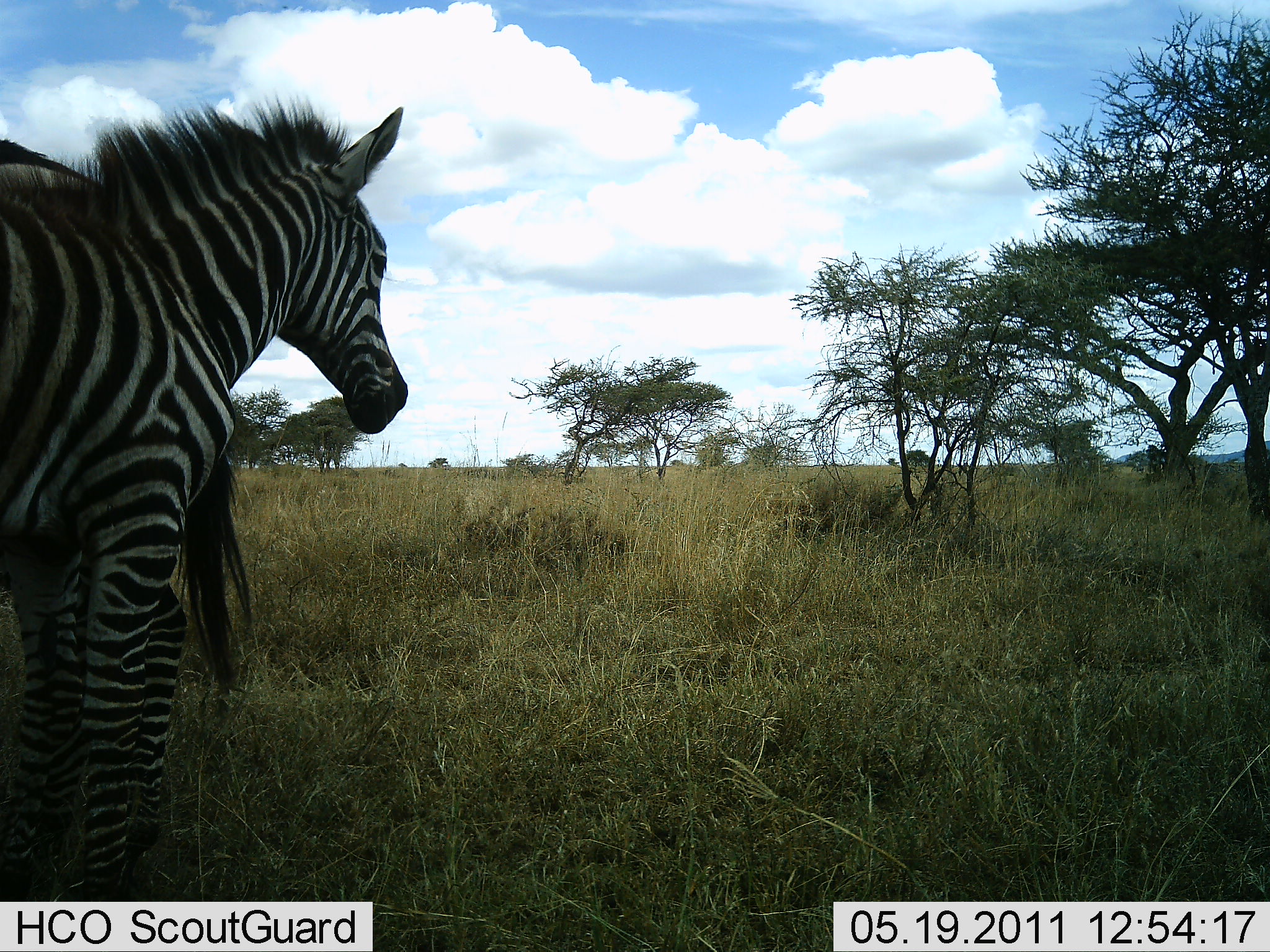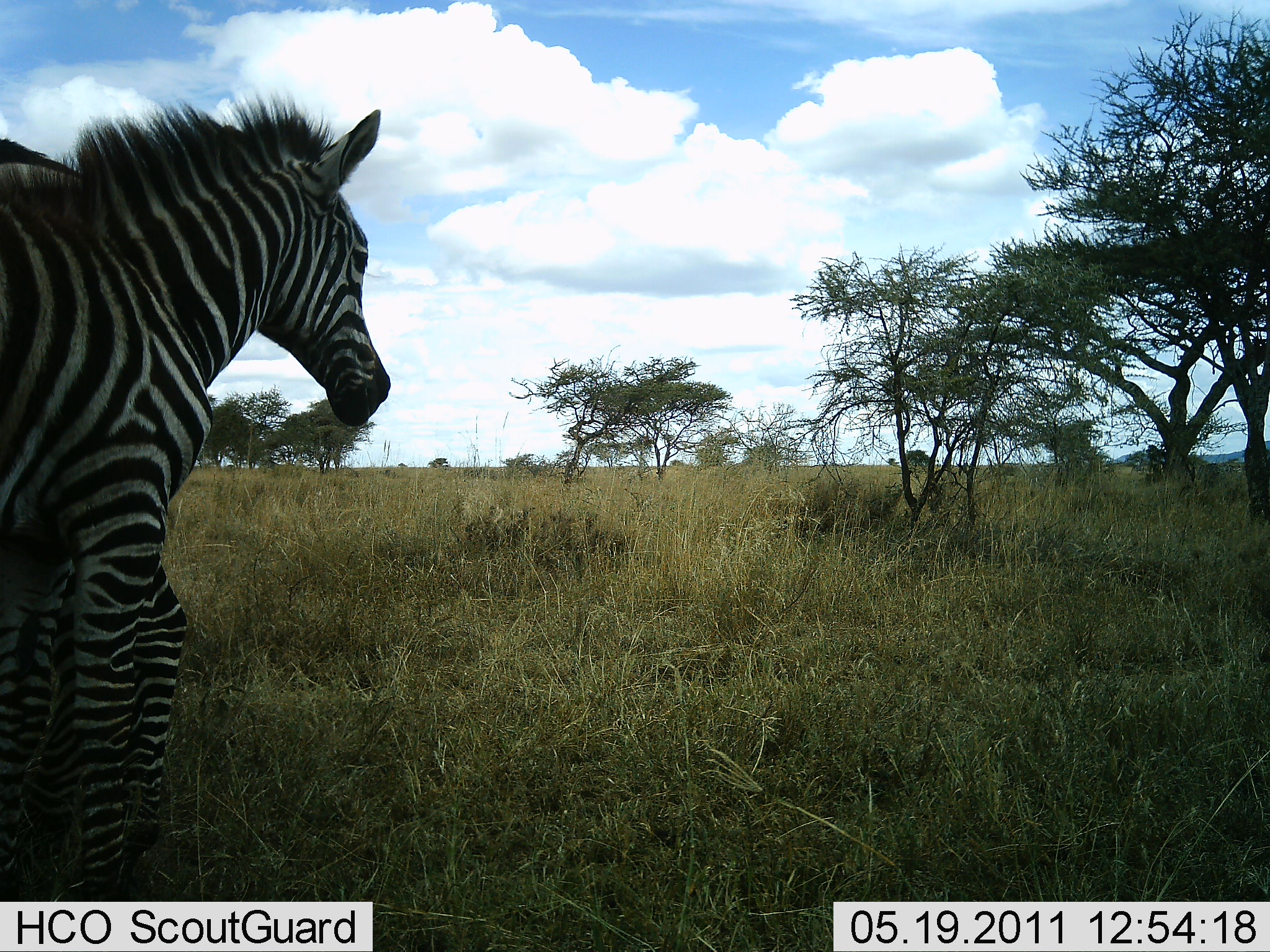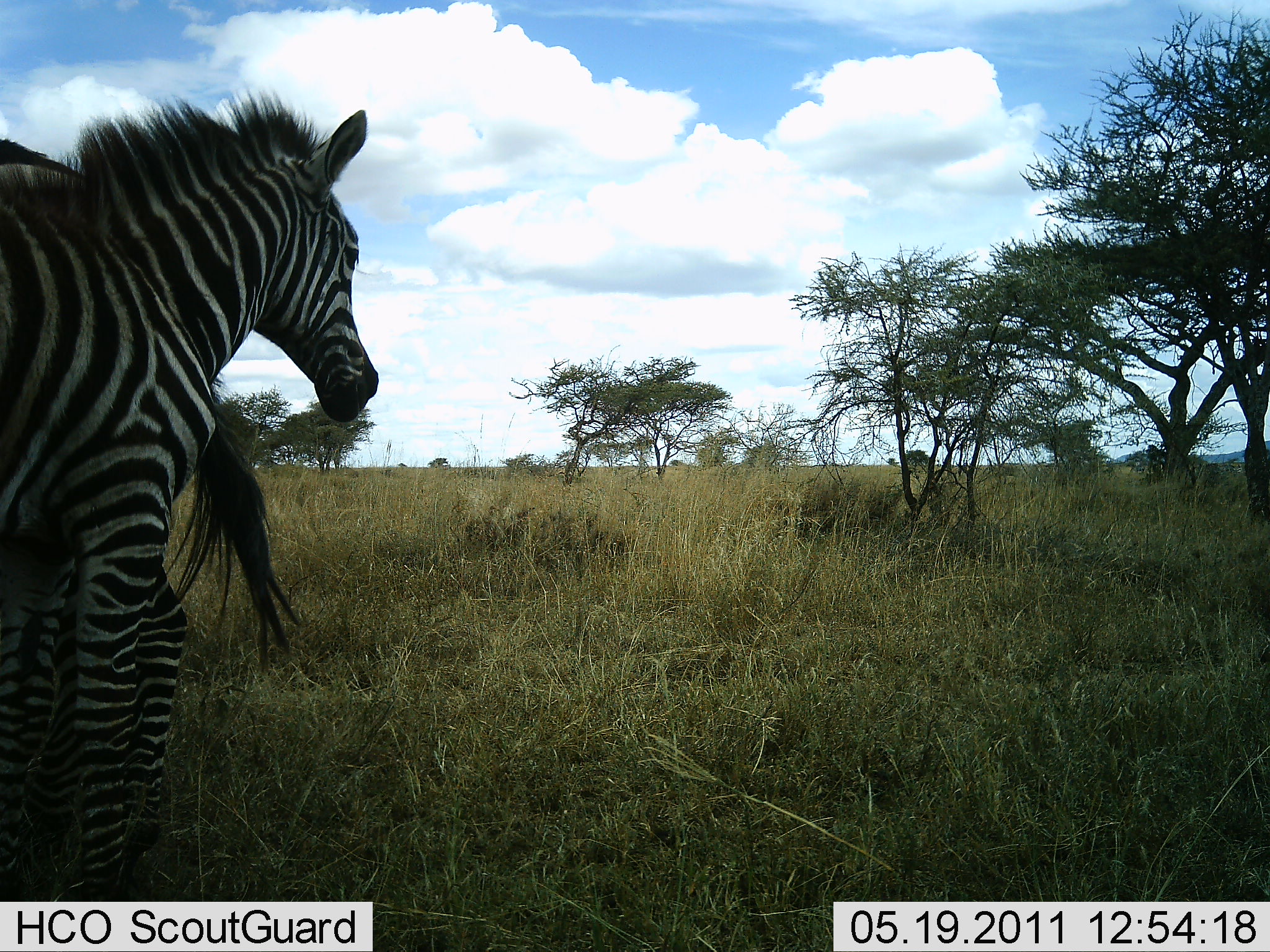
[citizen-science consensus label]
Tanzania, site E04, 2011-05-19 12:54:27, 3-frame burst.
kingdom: Animalia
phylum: Chordata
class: Mammalia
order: Perissodactyla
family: Equidae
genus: Equus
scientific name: Equus quagga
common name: plains zebra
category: zebra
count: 2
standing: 100%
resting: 0%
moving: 6%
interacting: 6%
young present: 6%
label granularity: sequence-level